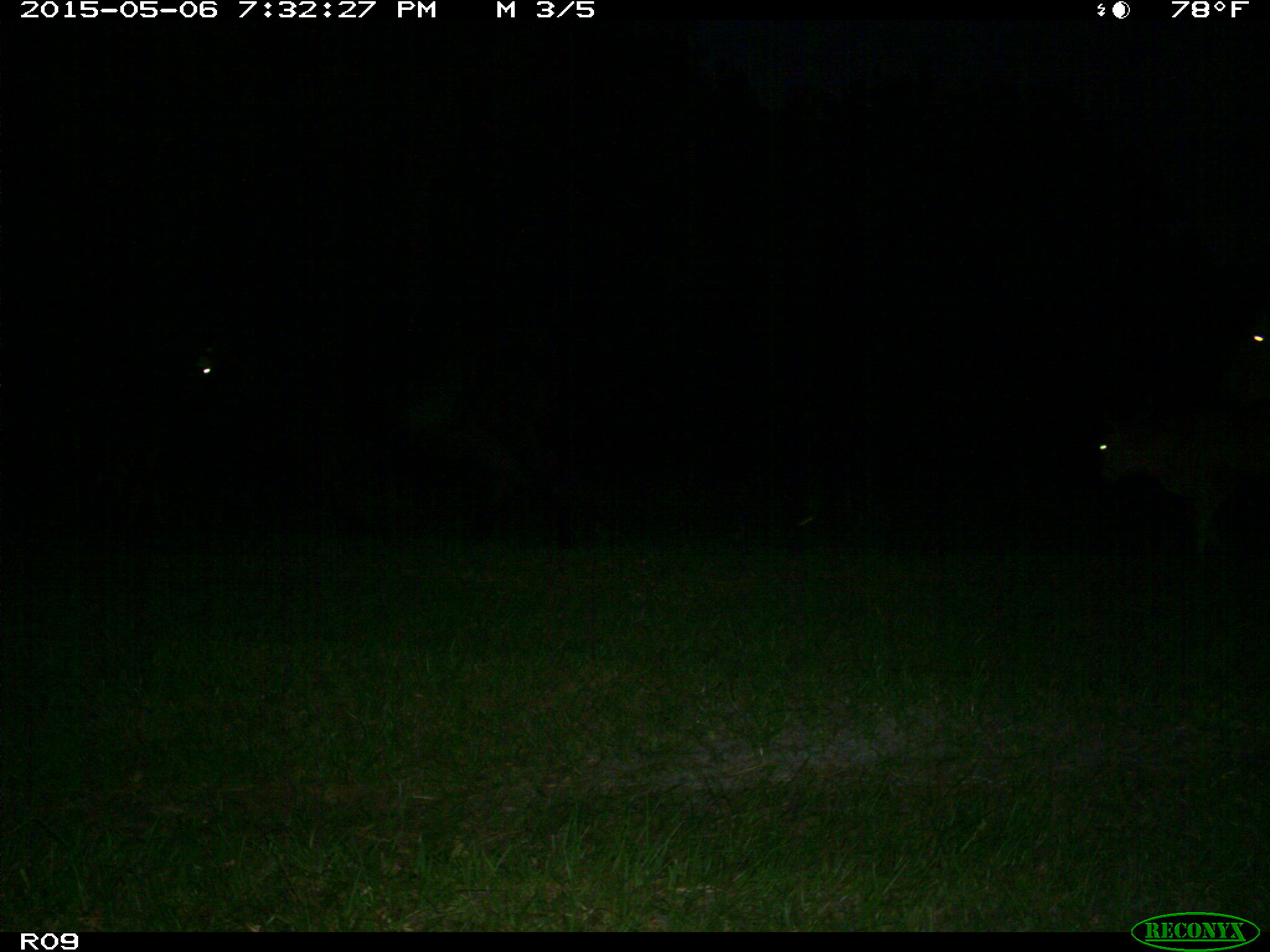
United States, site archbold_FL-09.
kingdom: Animalia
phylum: Chordata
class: Mammalia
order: Artiodactyla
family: Bovidae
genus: Bos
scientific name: Bos taurus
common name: domestic cow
Bos taurus (domestic cow).